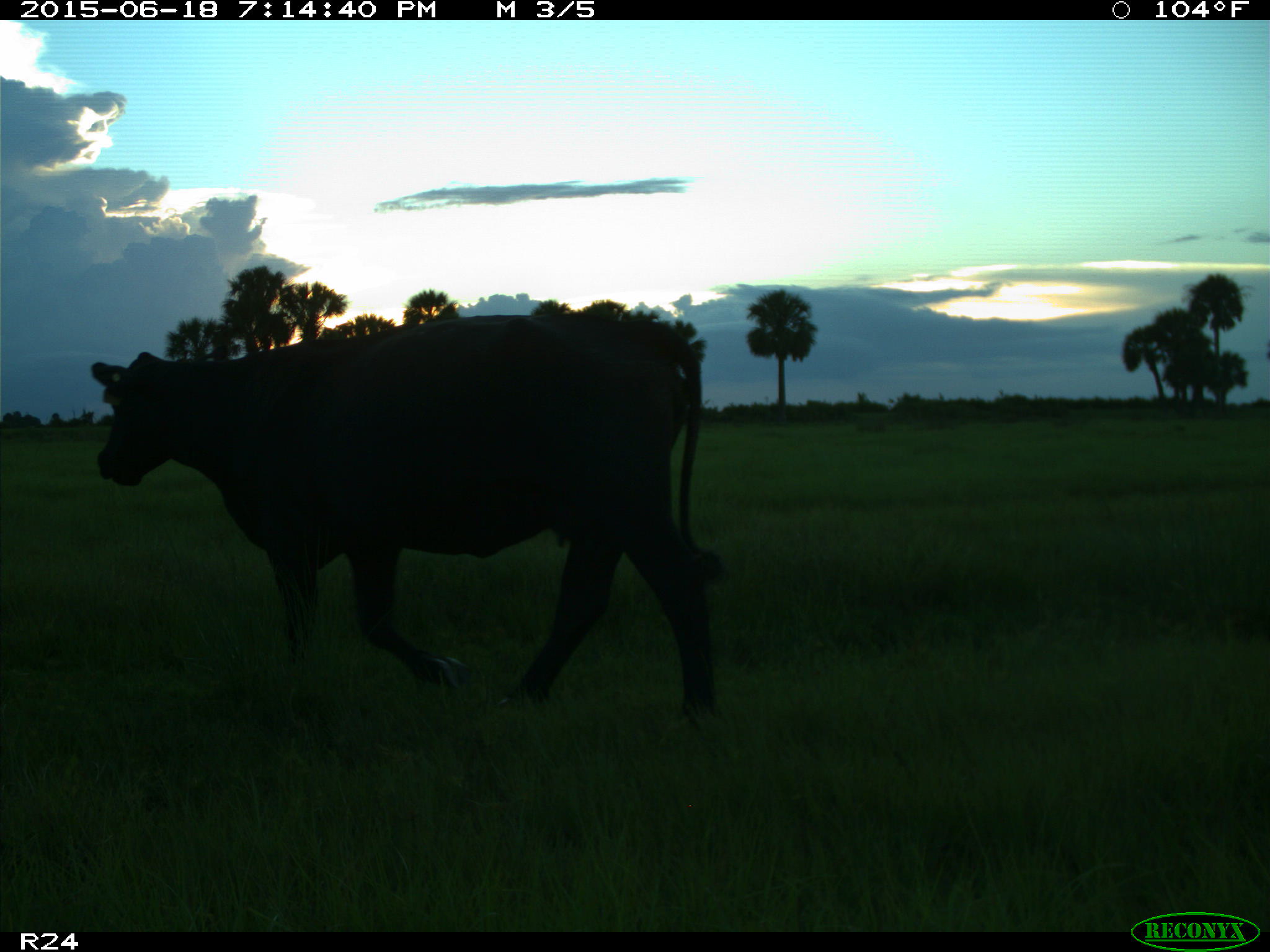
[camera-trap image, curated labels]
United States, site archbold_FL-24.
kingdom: Animalia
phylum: Chordata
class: Mammalia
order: Artiodactyla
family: Bovidae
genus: Bos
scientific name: Bos taurus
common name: domestic cow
Bos taurus (domestic cow).